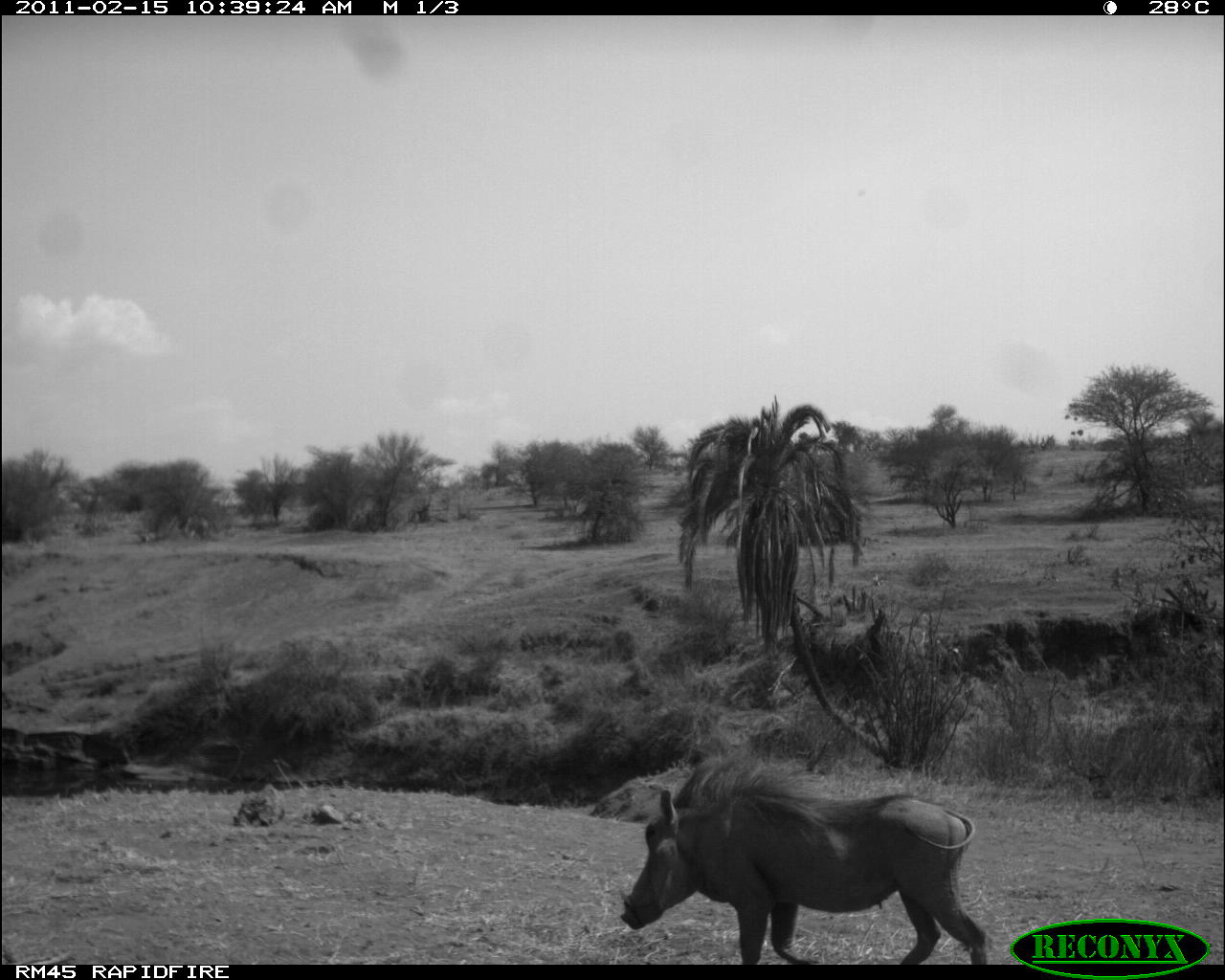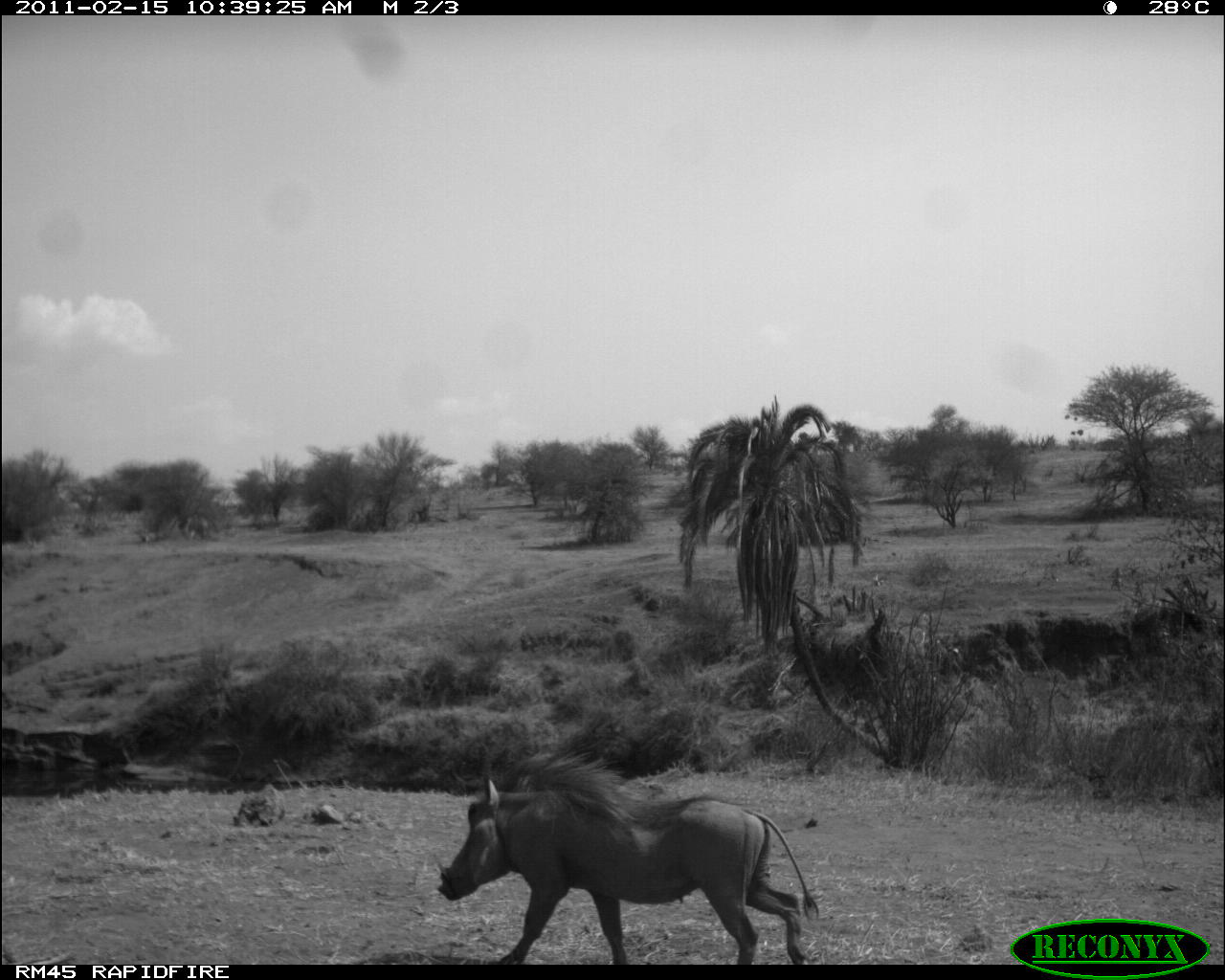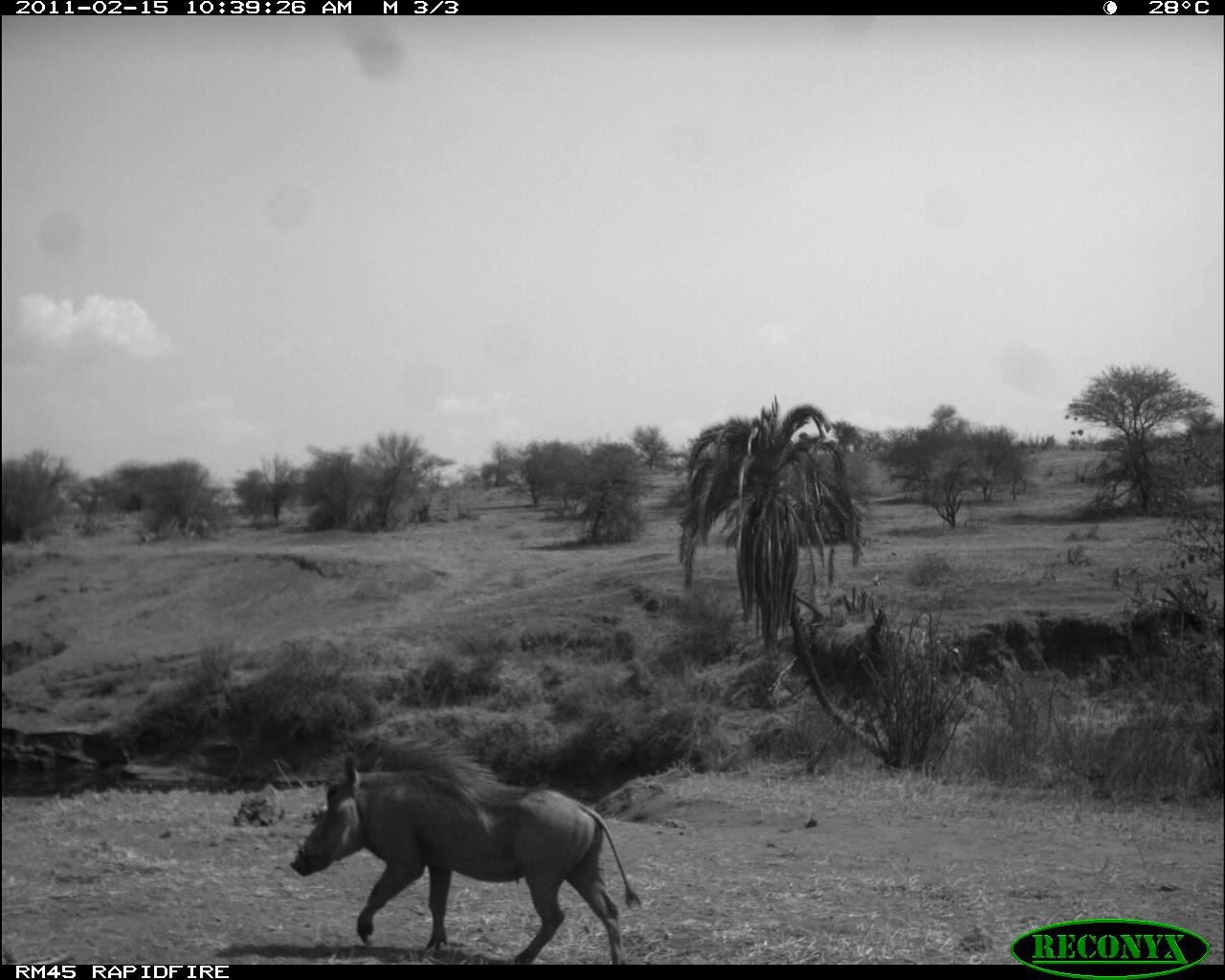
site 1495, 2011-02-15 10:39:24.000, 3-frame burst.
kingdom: Animalia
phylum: Chordata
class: Mammalia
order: Artiodactyla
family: Suidae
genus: Phacochoerus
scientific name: Phacochoerus africanus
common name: common warthog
Phacochoerus africanus (common warthog), count 1.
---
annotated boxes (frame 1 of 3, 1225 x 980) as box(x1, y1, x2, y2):
phacochoerus africanus: box(619, 755, 986, 963)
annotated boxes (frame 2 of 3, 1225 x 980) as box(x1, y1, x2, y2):
phacochoerus africanus: box(436, 748, 819, 964)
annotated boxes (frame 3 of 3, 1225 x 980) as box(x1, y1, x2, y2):
phacochoerus africanus: box(289, 731, 640, 964)